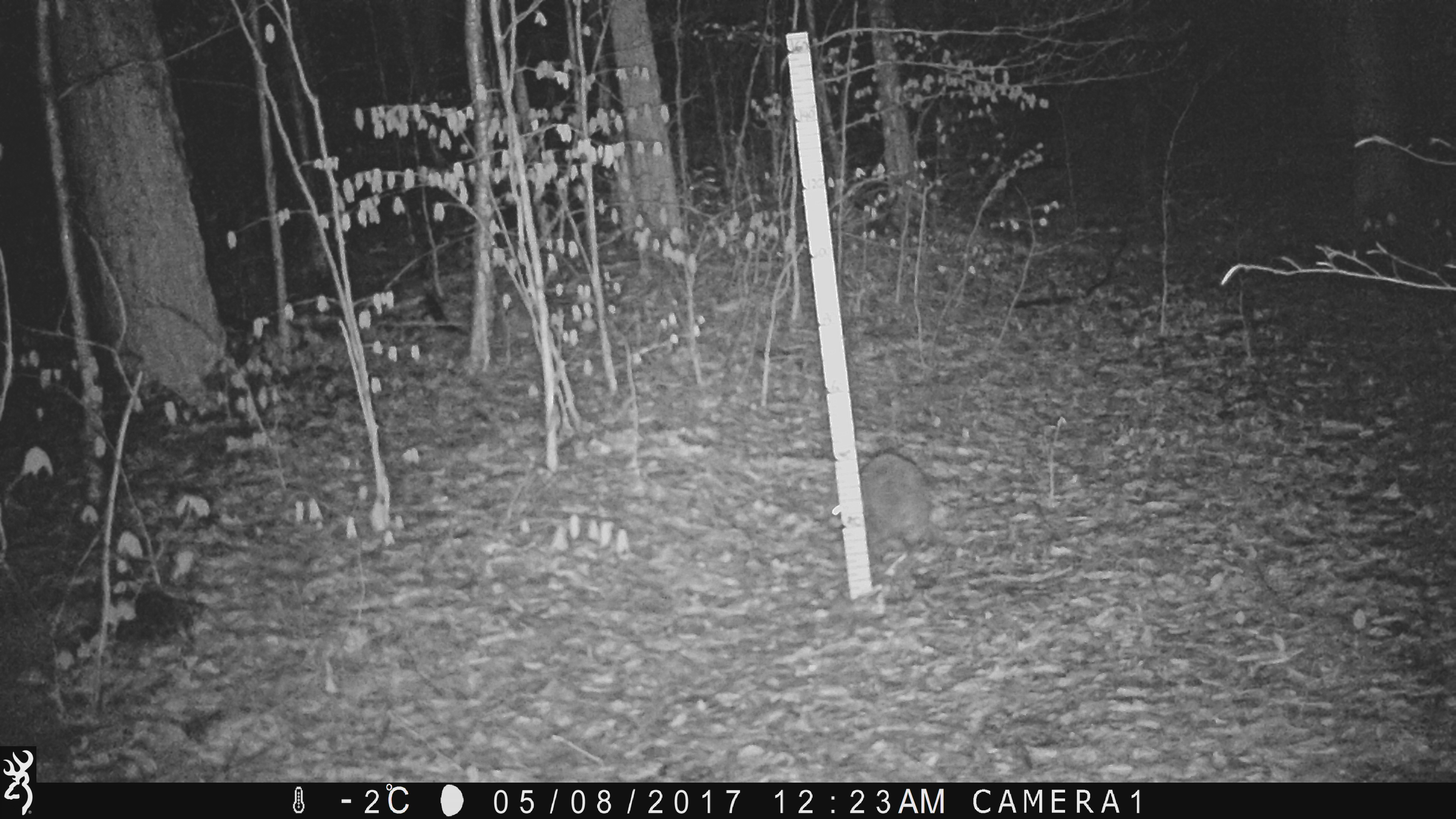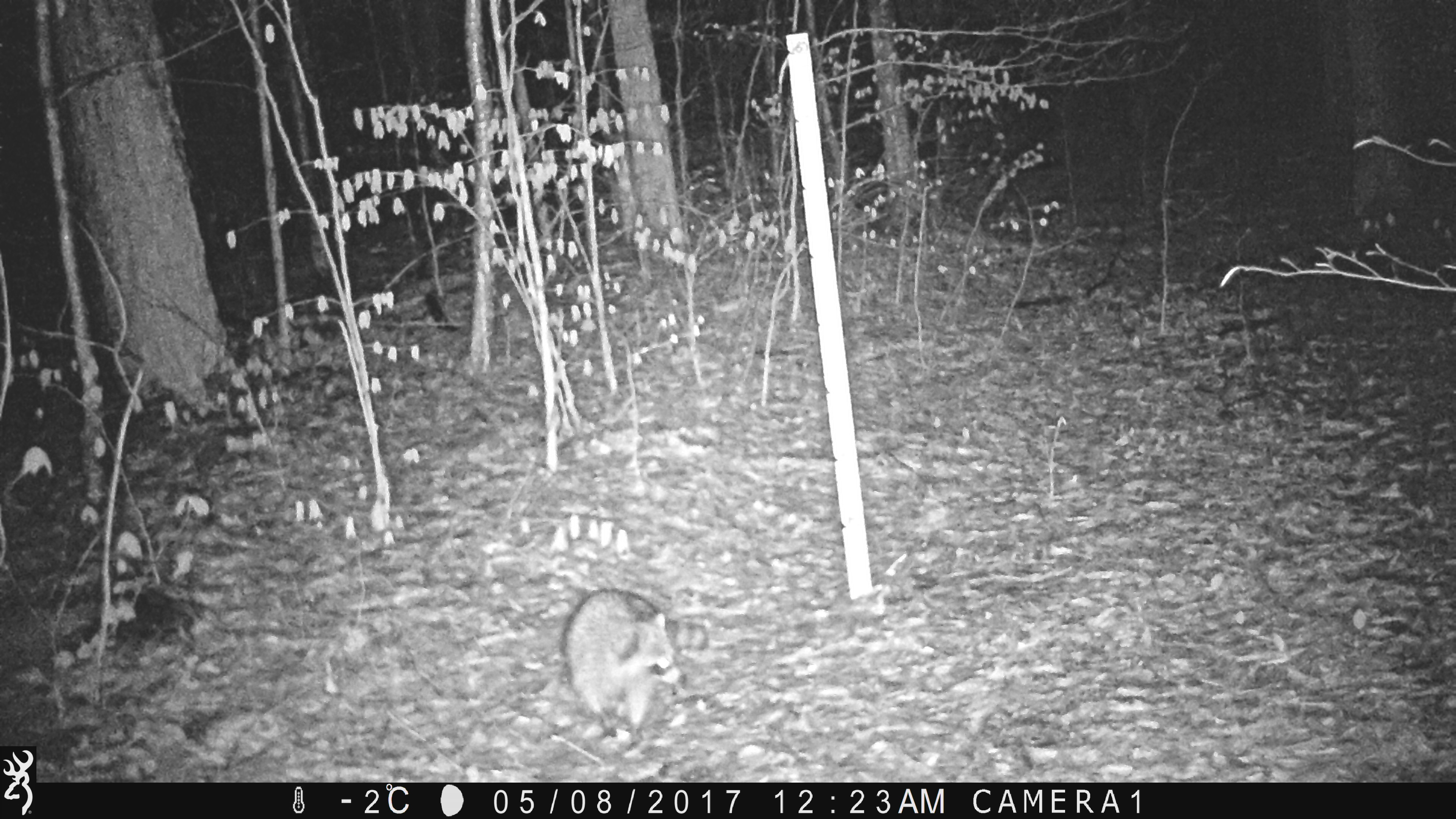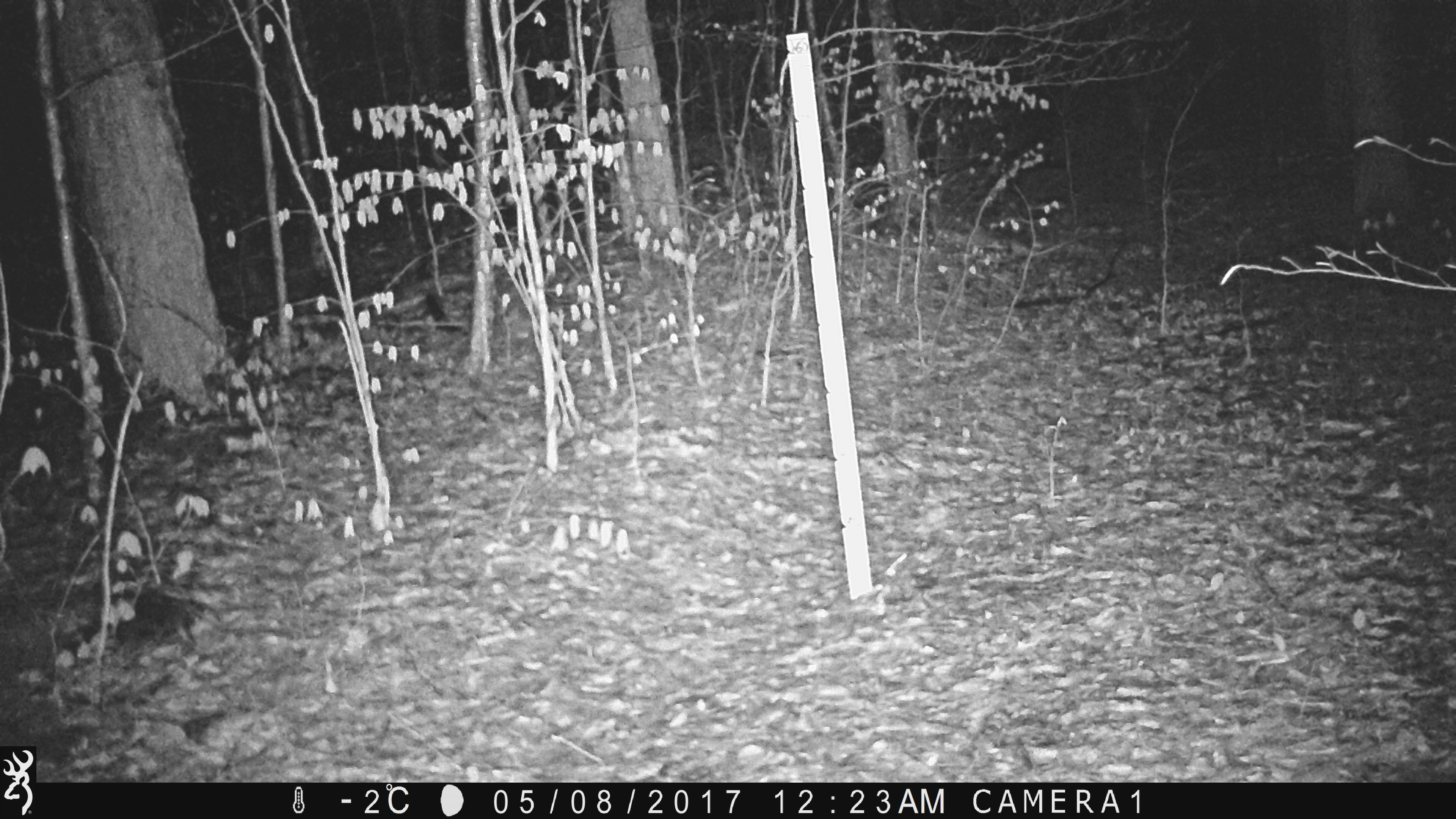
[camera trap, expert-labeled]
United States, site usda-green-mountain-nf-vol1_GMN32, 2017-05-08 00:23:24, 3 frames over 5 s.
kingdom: Animalia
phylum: Chordata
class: Mammalia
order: Carnivora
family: Procyonidae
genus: Procyon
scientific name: Procyon lotor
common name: raccoon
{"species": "raccoon (Procyon lotor)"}